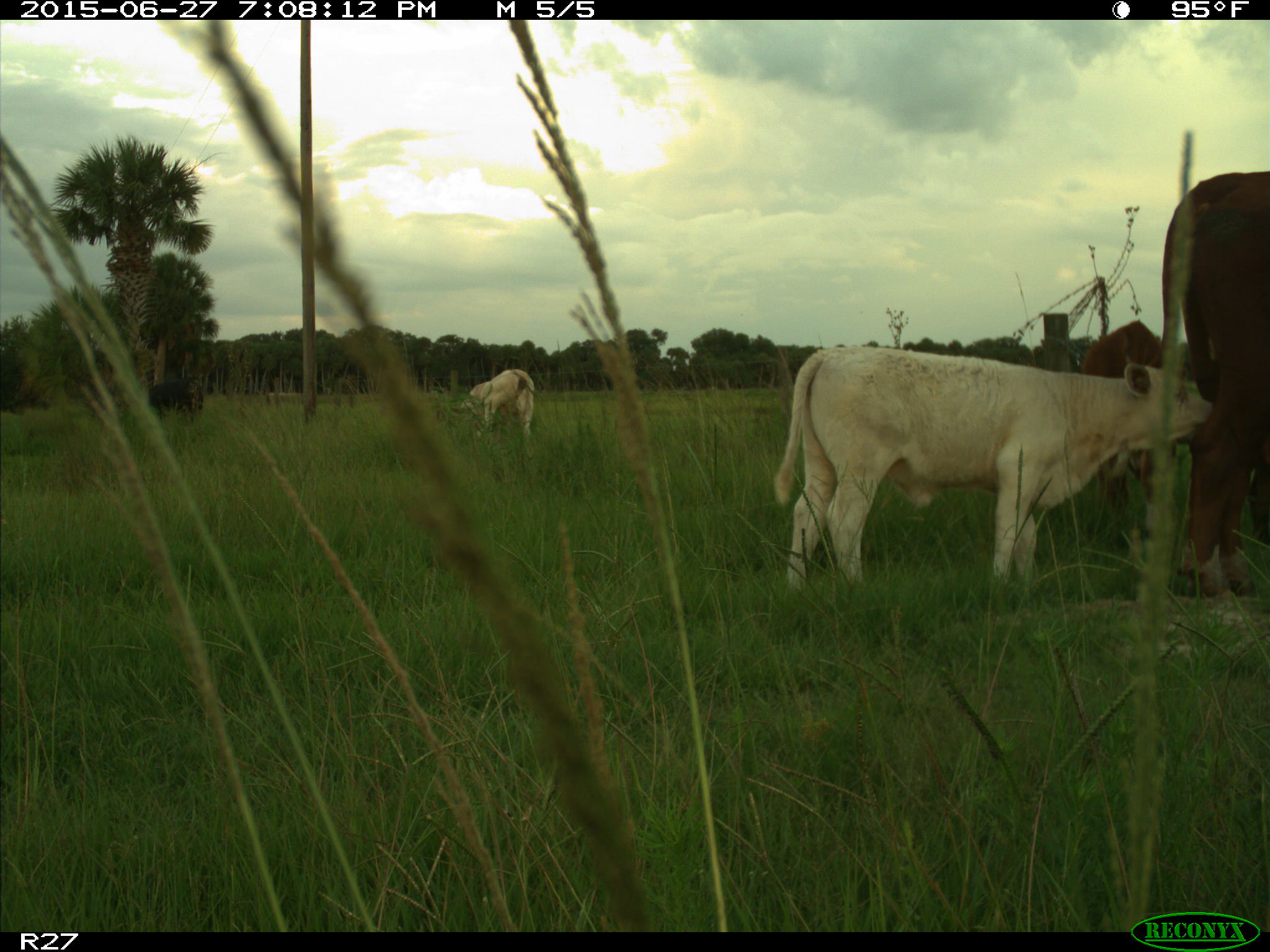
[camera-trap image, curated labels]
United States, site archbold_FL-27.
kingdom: Animalia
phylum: Chordata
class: Mammalia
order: Artiodactyla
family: Bovidae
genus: Bos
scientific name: Bos taurus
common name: domestic cow